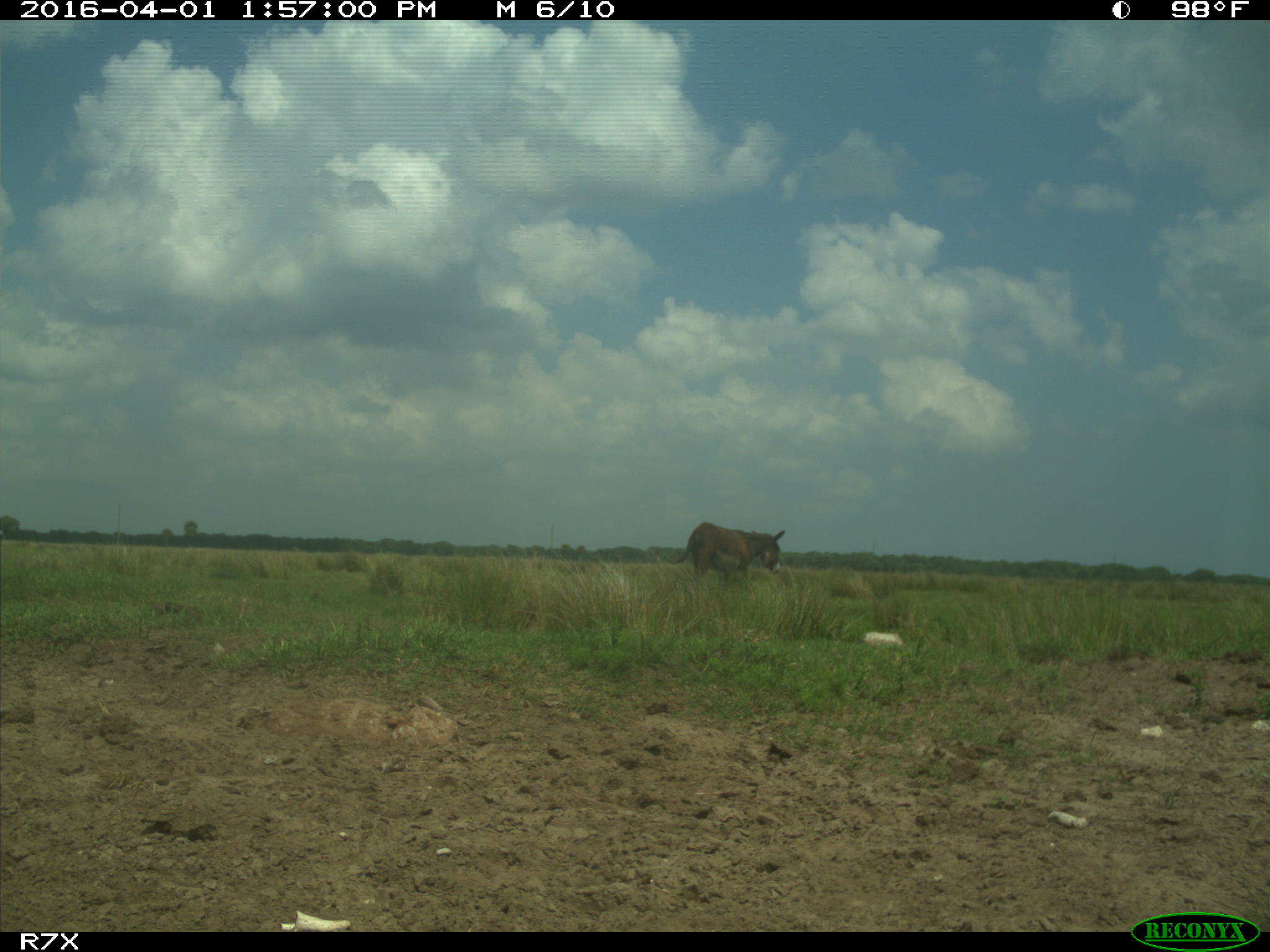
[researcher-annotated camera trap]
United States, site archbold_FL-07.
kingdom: Animalia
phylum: Chordata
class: Mammalia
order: Perissodactyla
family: Equidae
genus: Equus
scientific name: Equus africanus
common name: african wild ass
Equus africanus (african wild ass).